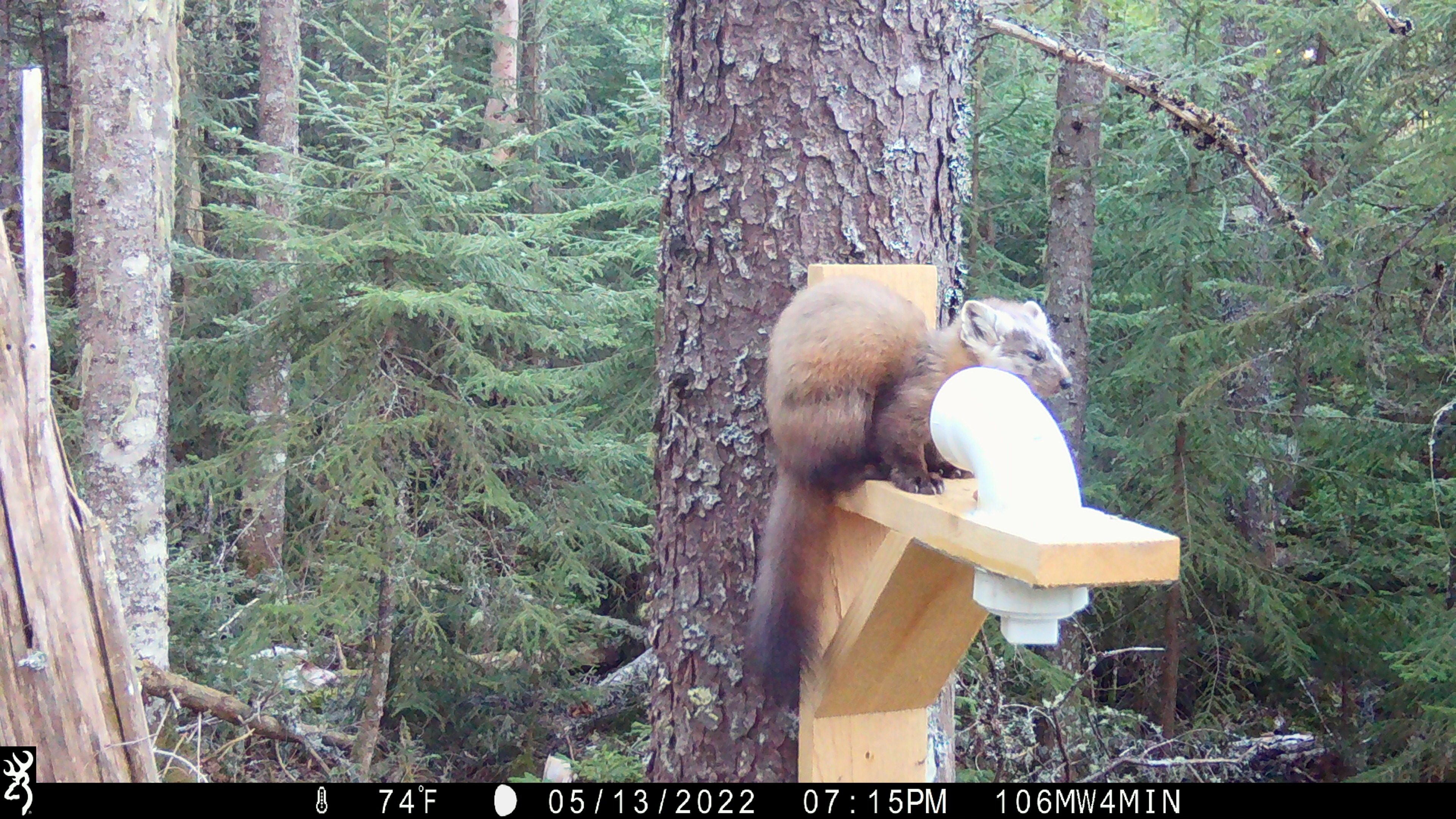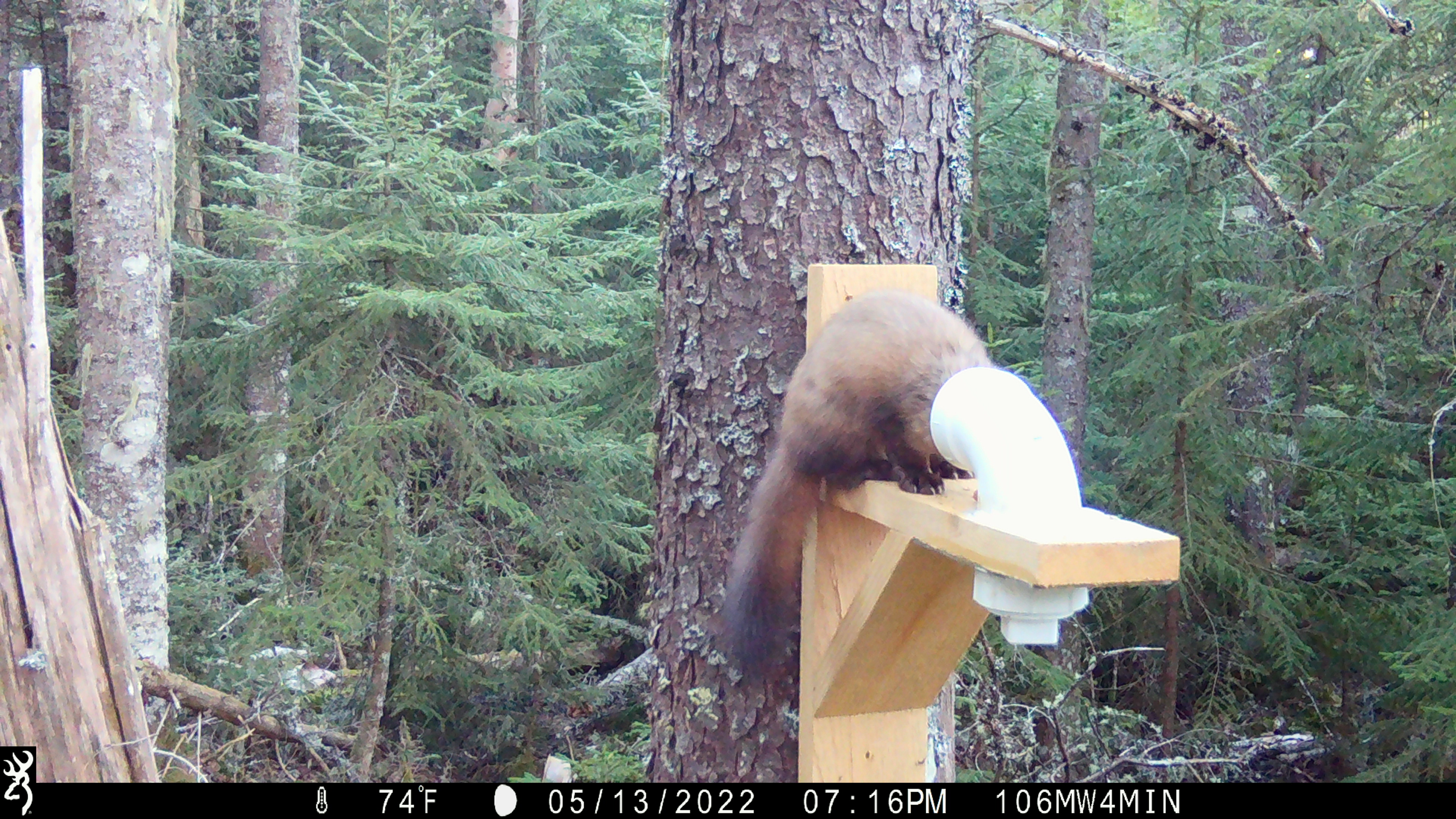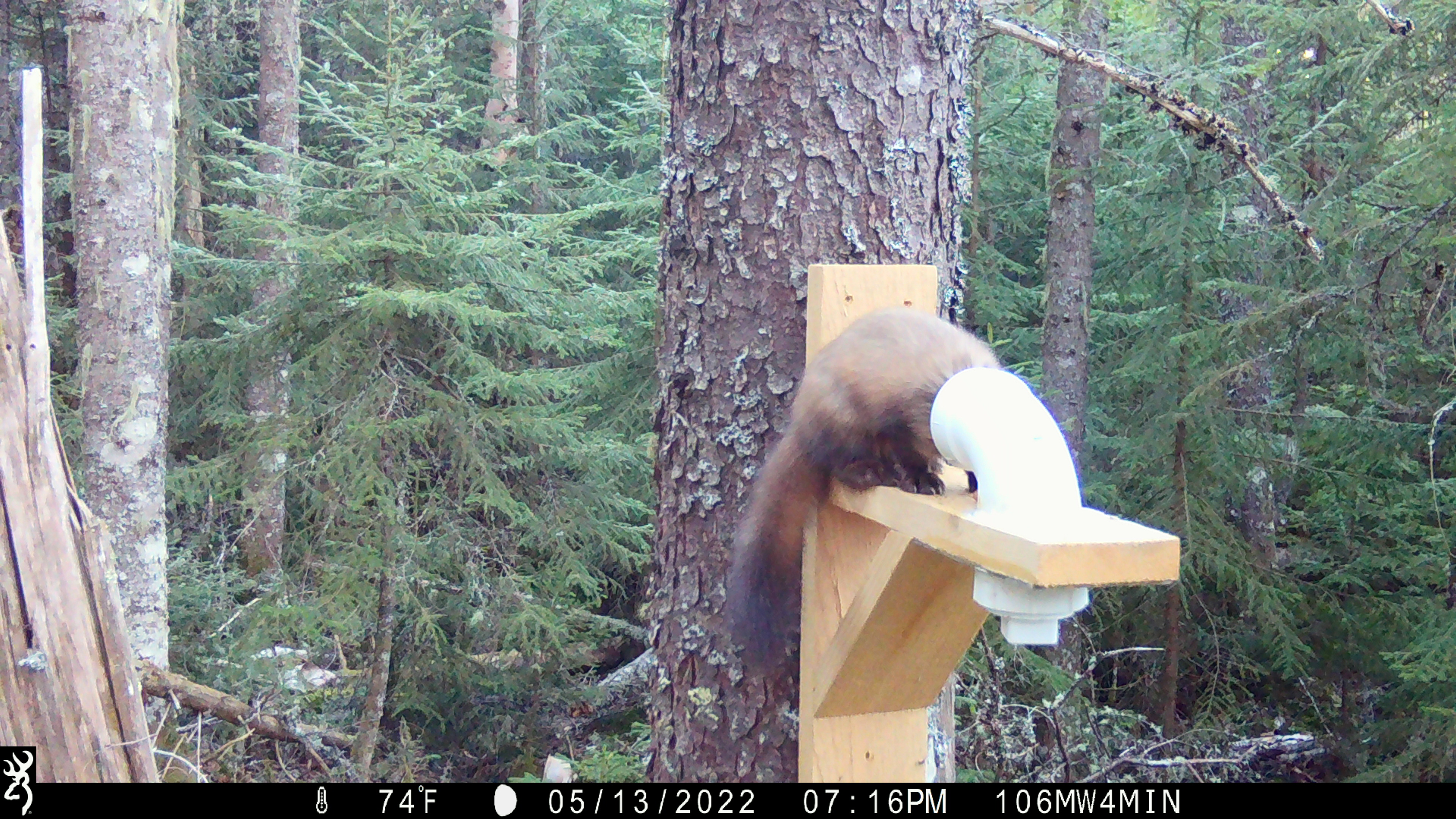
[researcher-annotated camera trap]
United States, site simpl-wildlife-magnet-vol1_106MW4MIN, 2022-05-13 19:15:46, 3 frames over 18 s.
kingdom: Animalia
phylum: Chordata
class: Mammalia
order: Carnivora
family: Mustelidae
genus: Martes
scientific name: Martes americana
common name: american marten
American marten (Martes americana).